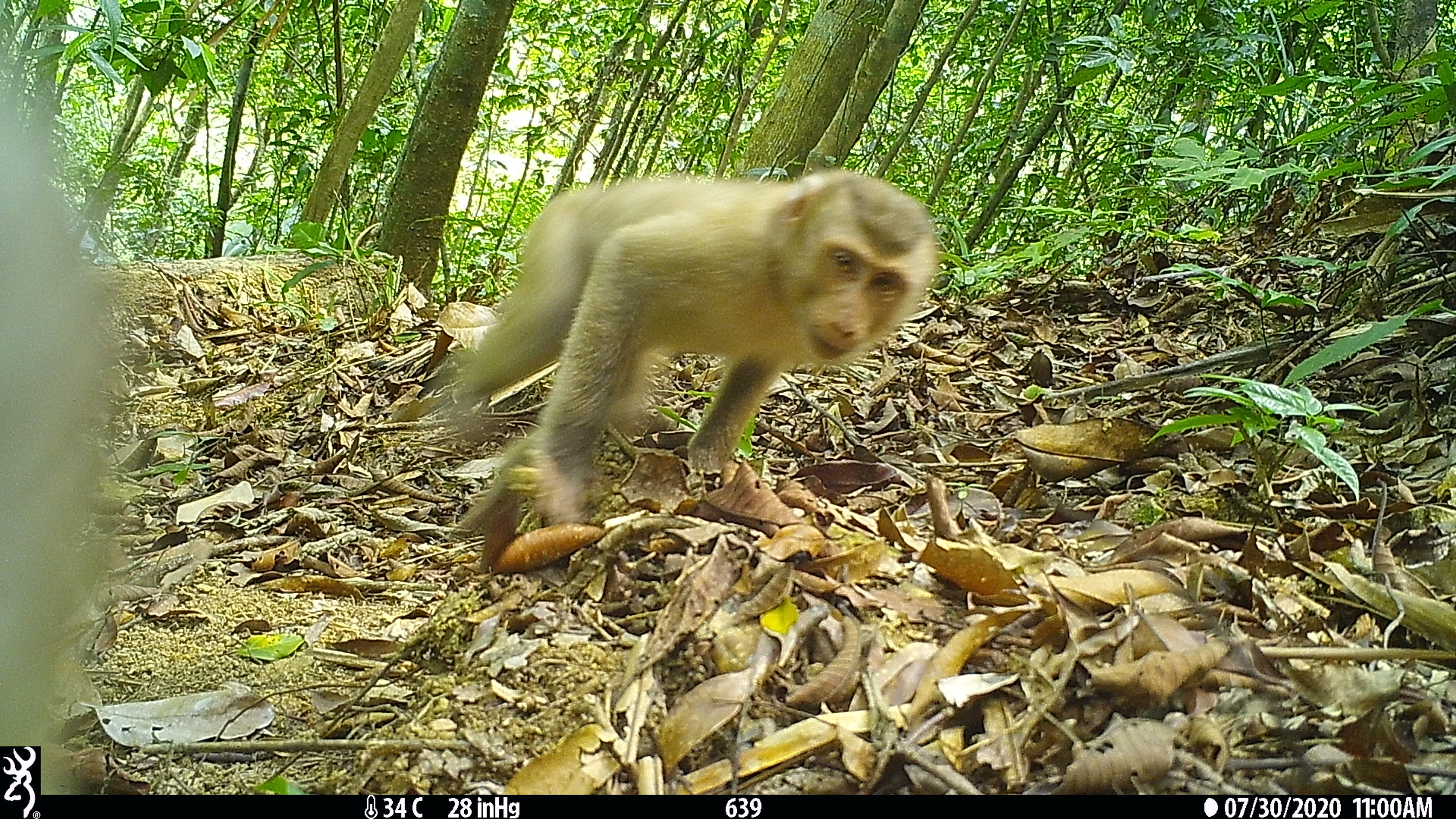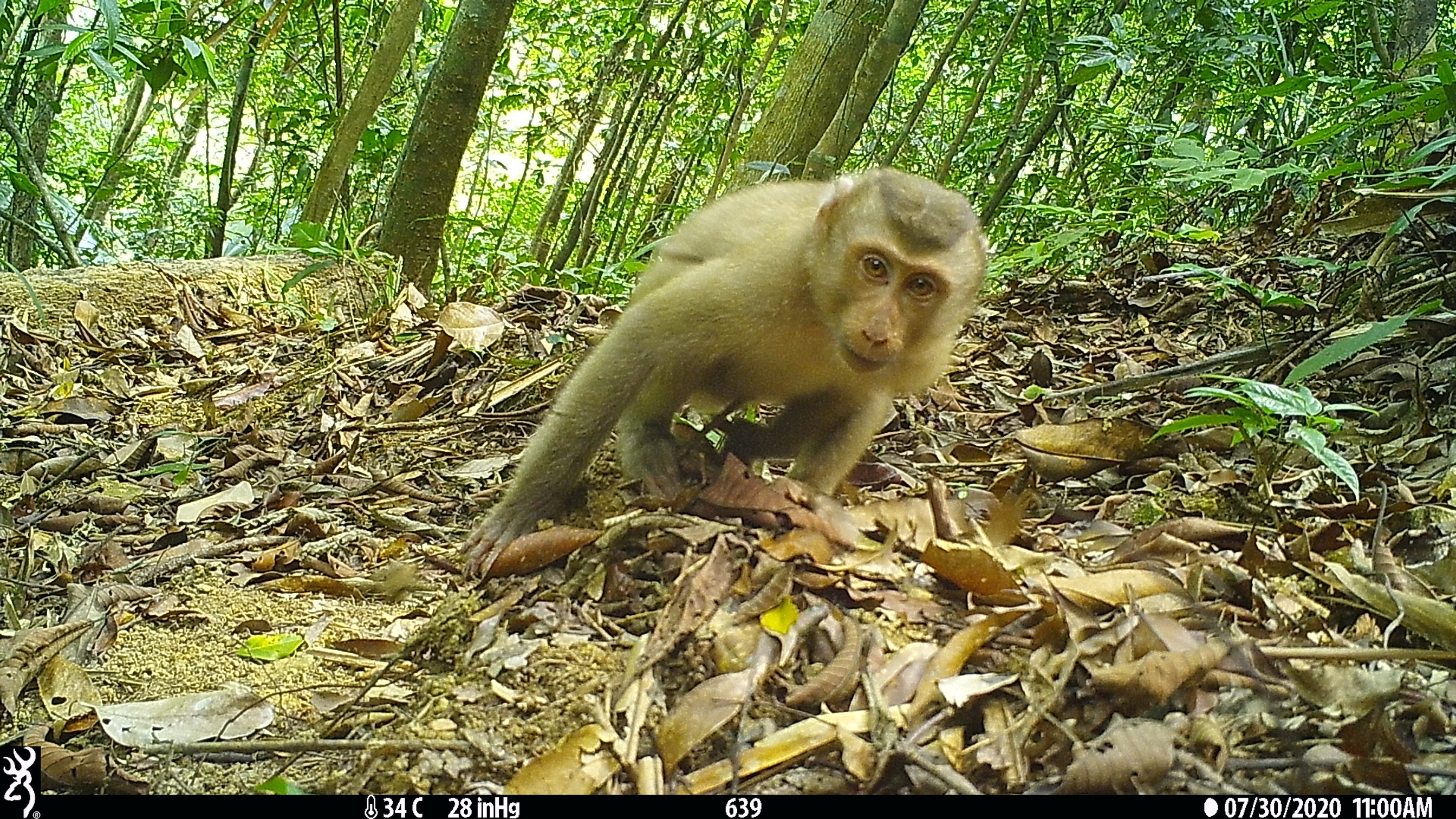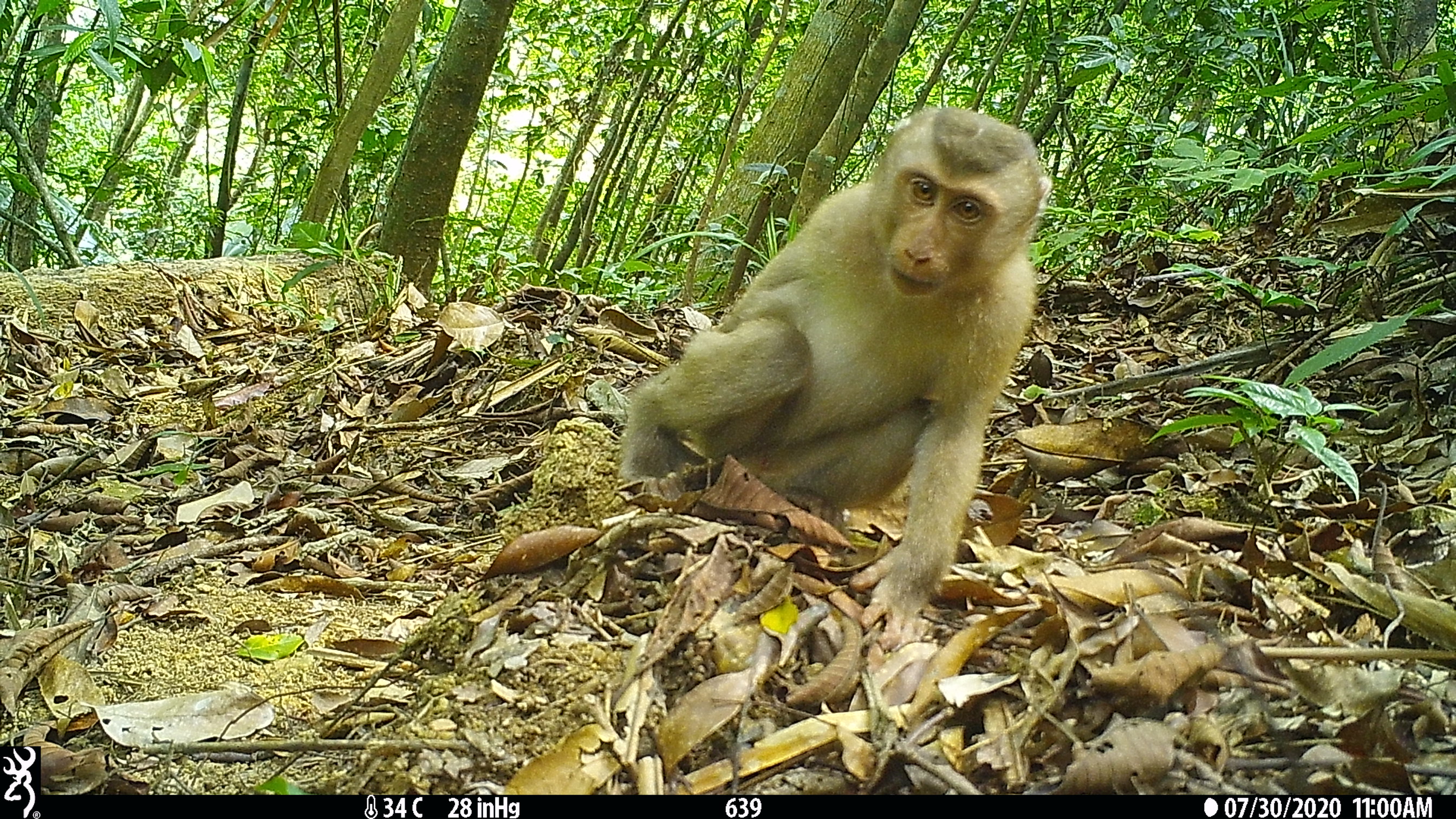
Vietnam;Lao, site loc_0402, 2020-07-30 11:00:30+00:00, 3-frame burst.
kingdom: Animalia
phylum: Chordata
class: Mammalia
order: Primates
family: Cercopithecidae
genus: Macaca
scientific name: Macaca nemestrina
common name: pig-tailed macaque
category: pig tailed macaque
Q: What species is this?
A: Pig tailed macaque (pig-tailed macaque) (Macaca nemestrina).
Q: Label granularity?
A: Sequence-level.